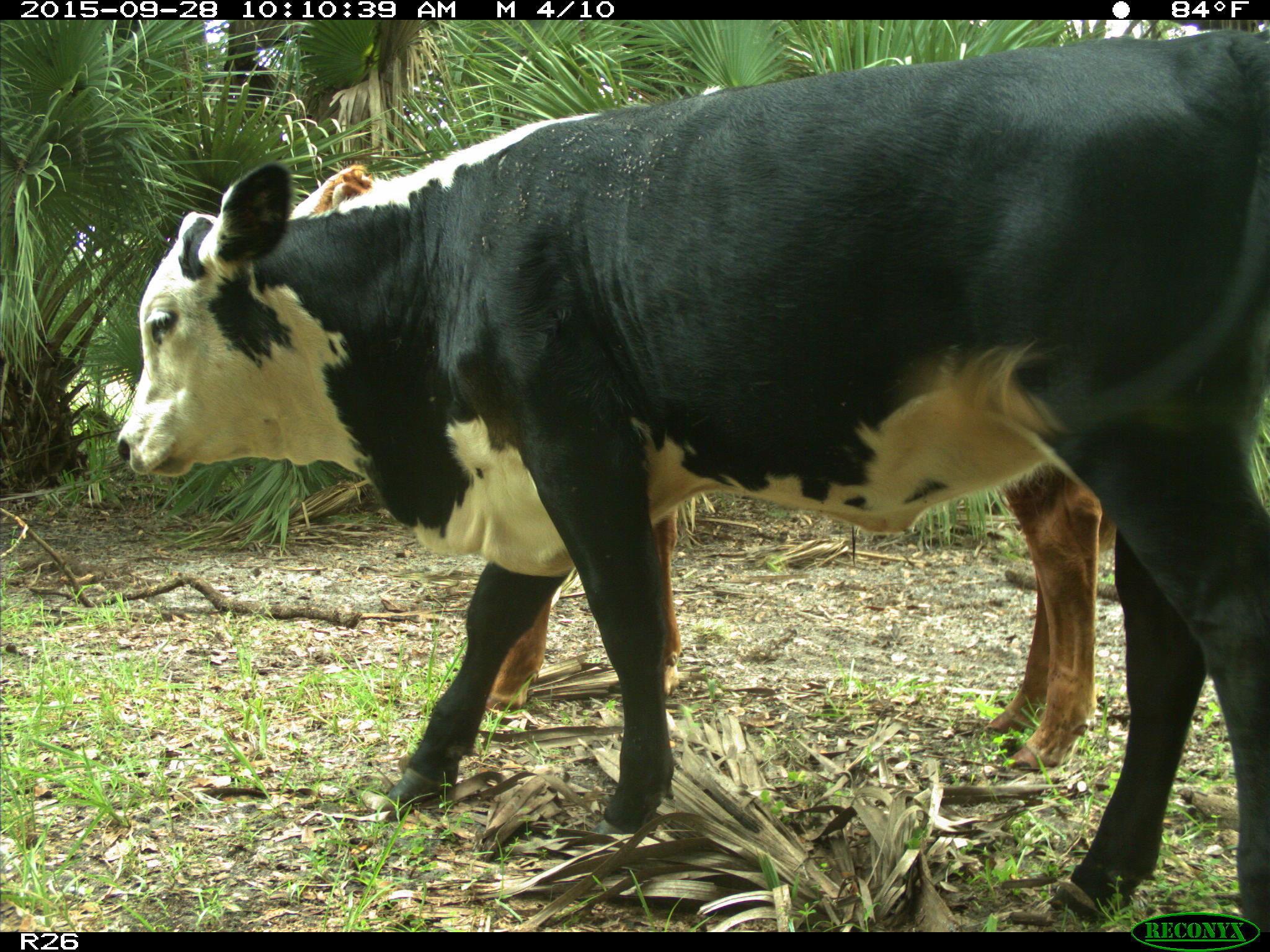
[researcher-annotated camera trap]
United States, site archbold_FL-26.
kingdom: Animalia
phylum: Chordata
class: Mammalia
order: Artiodactyla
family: Bovidae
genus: Bos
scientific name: Bos taurus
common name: domestic cow